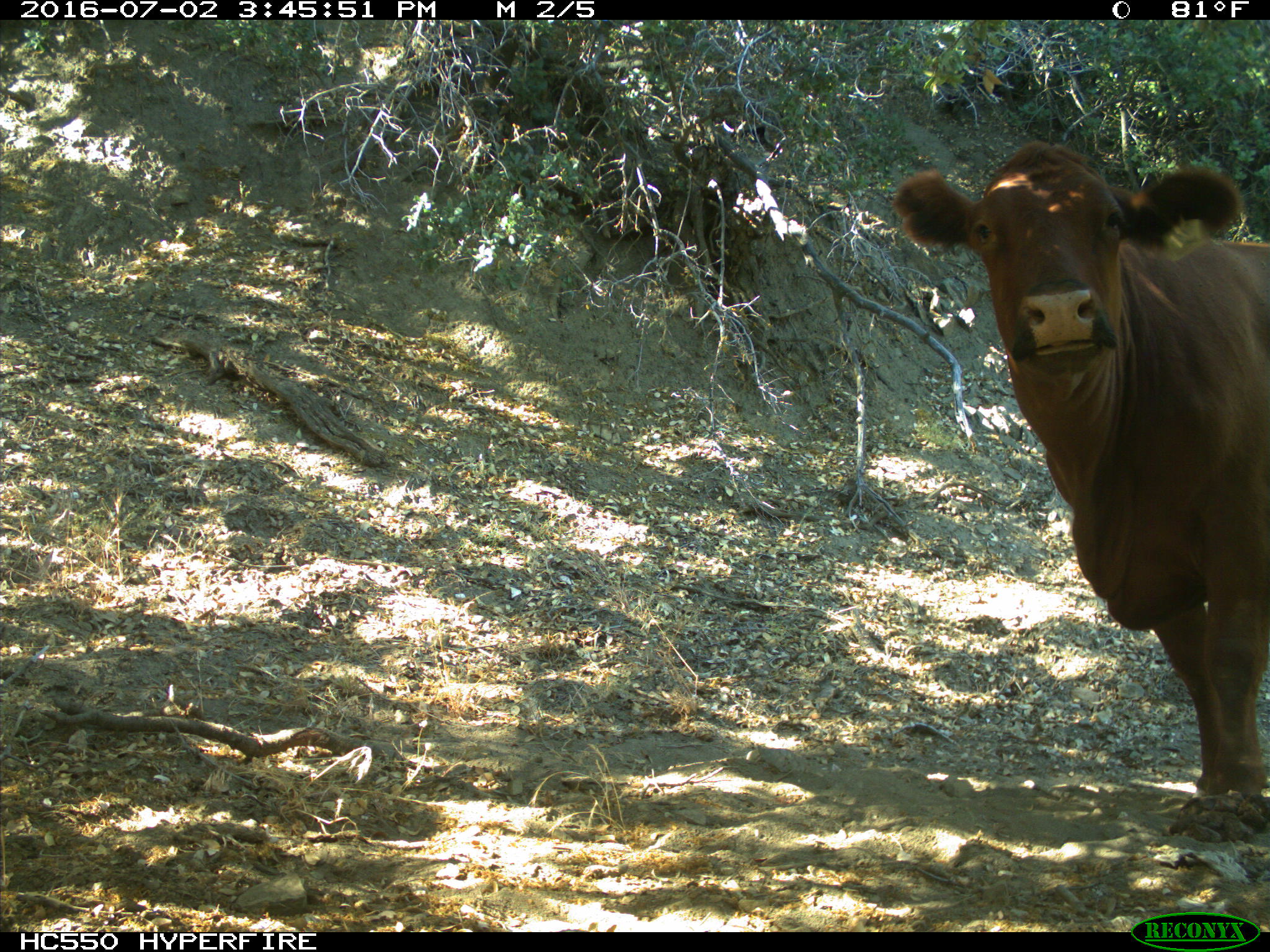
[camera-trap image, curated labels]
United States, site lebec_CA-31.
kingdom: Animalia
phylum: Chordata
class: Mammalia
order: Artiodactyla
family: Bovidae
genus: Bos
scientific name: Bos taurus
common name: domestic cow